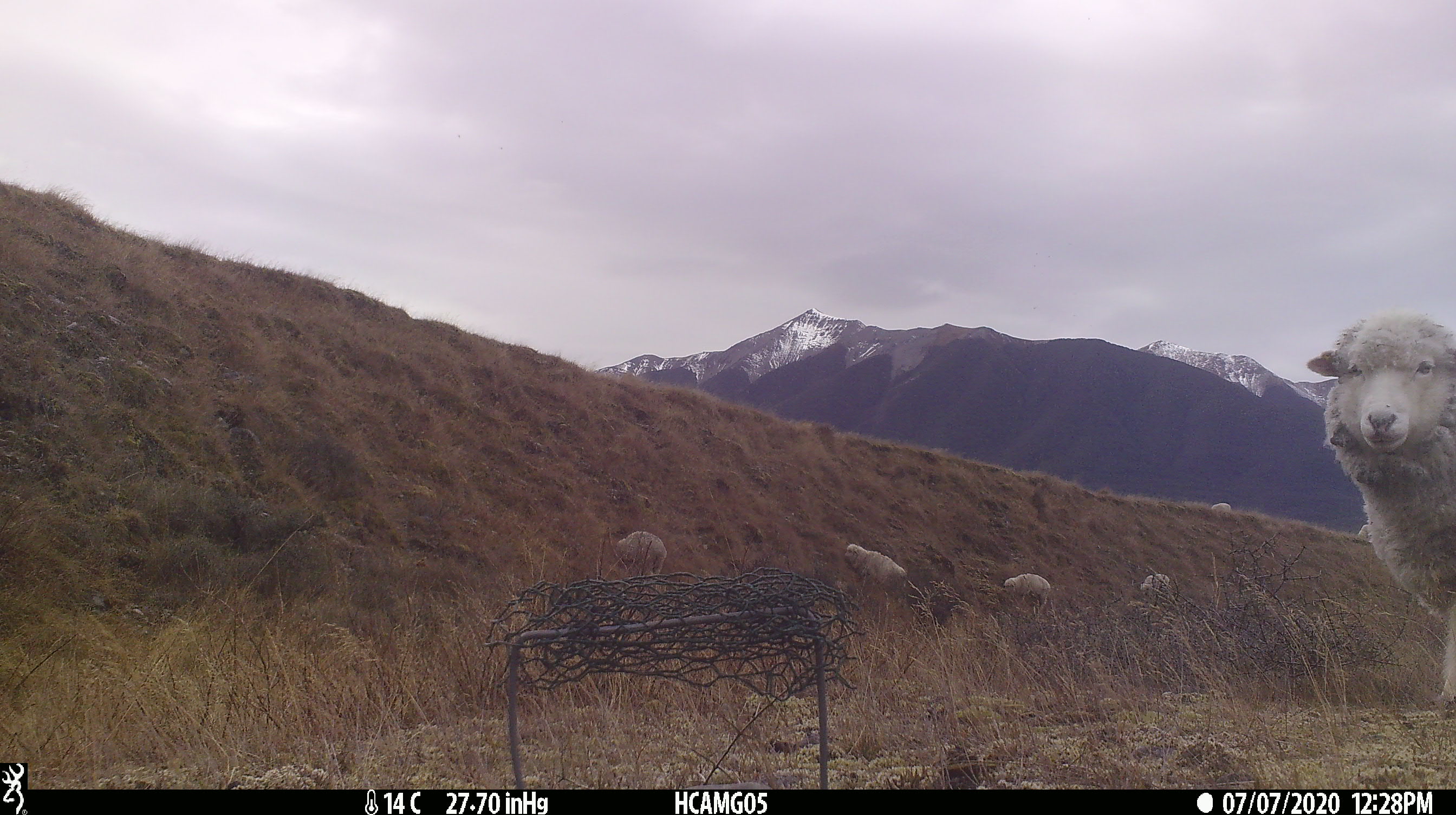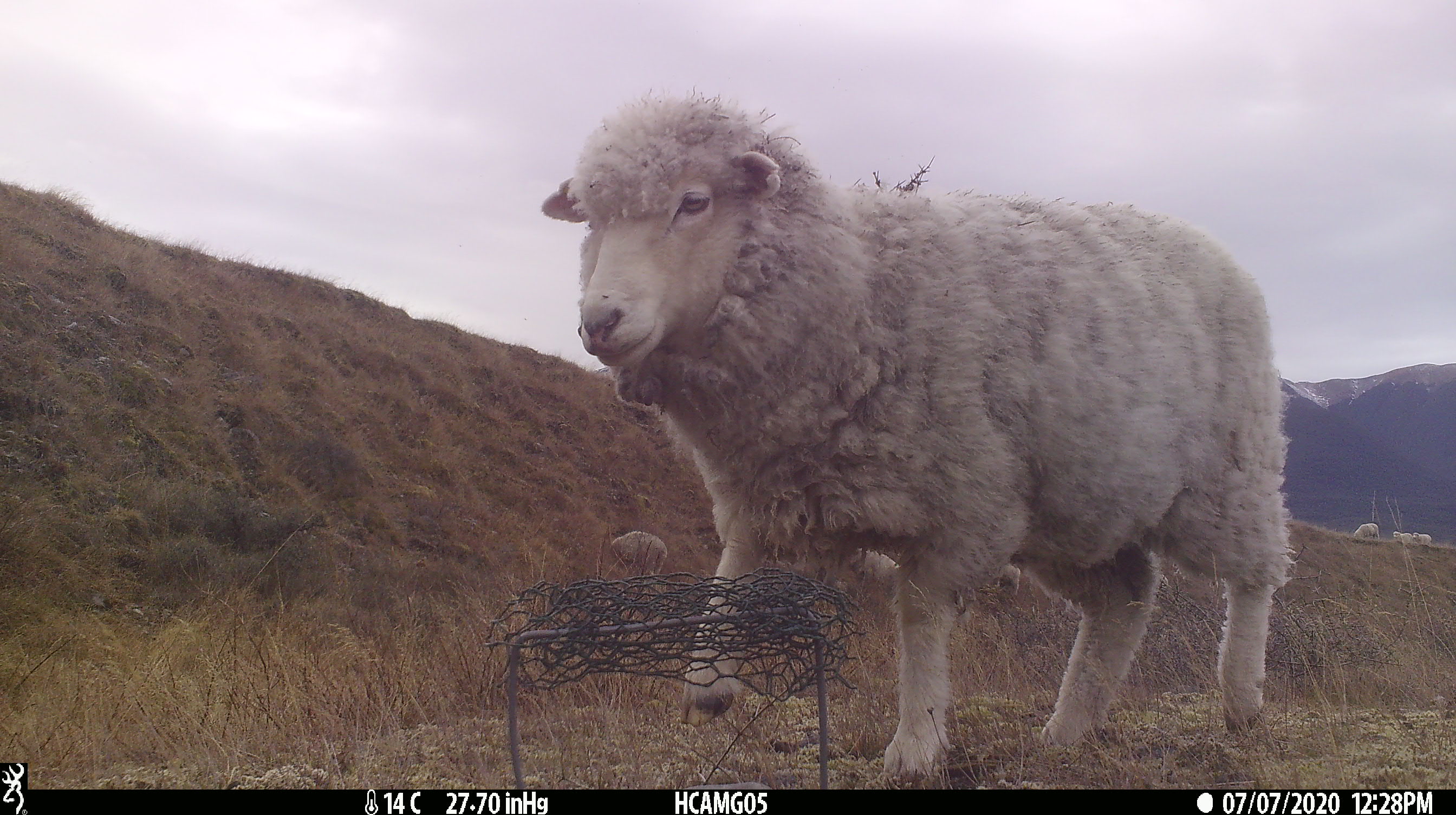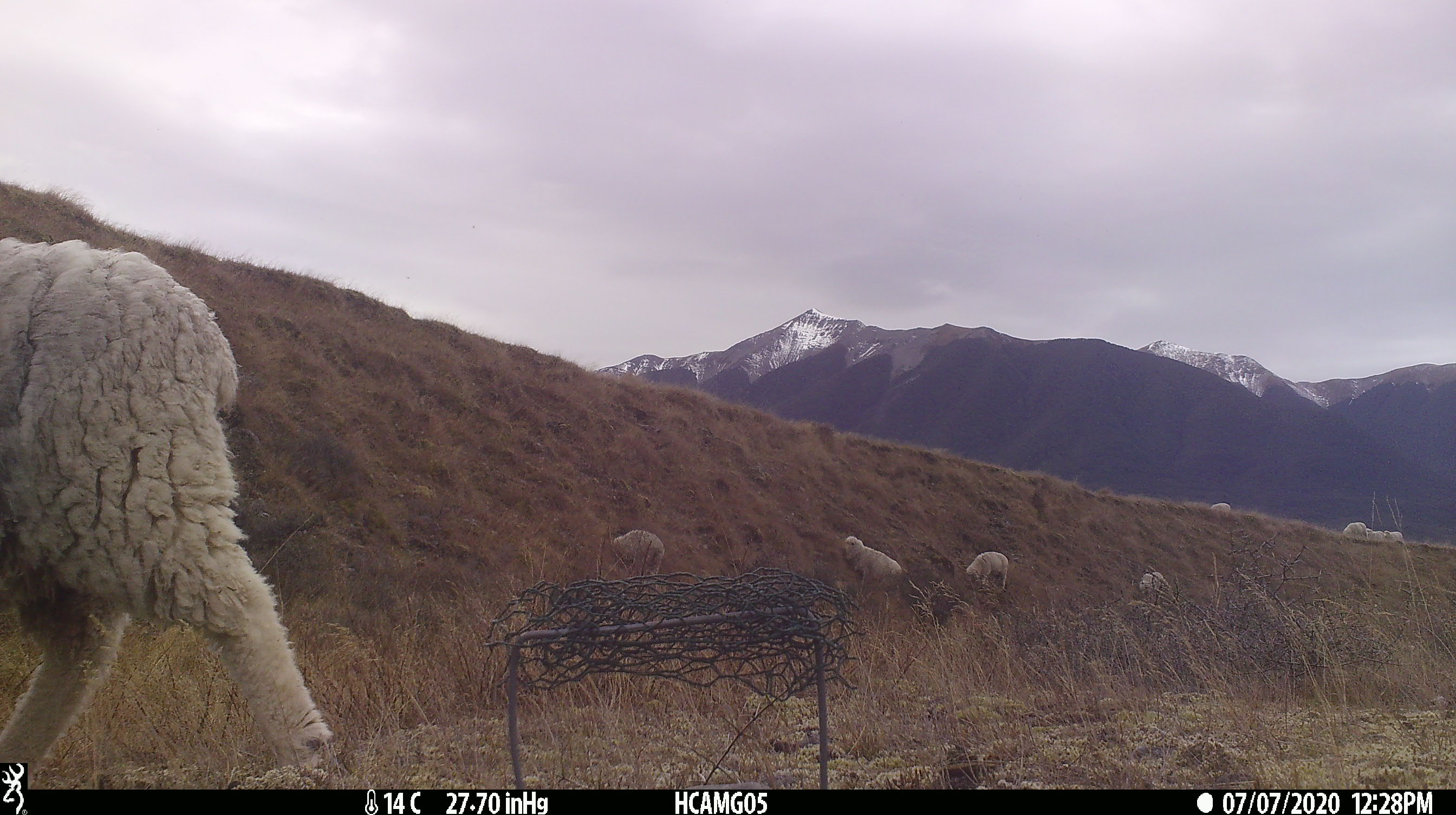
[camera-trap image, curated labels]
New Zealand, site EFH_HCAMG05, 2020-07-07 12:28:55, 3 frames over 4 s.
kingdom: Animalia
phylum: Chordata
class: Mammalia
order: Artiodactyla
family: Bovidae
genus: Ovis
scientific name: Ovis aries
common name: domestic sheep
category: sheep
Sheep (domestic sheep) (Ovis aries).